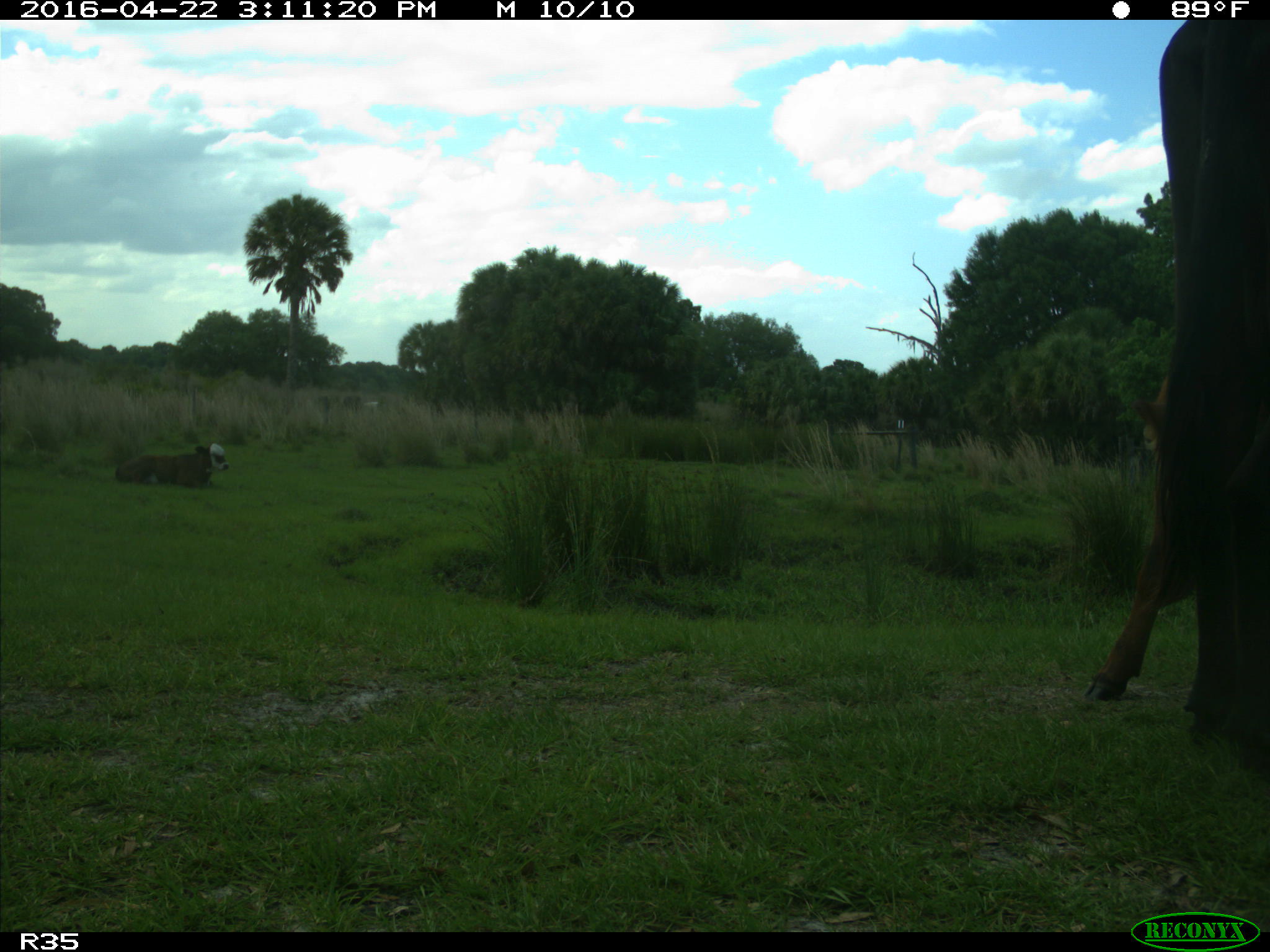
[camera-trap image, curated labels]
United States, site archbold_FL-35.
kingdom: Animalia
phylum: Chordata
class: Mammalia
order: Artiodactyla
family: Bovidae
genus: Bos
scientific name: Bos taurus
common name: domestic cow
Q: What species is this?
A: Bos taurus (domestic cow).